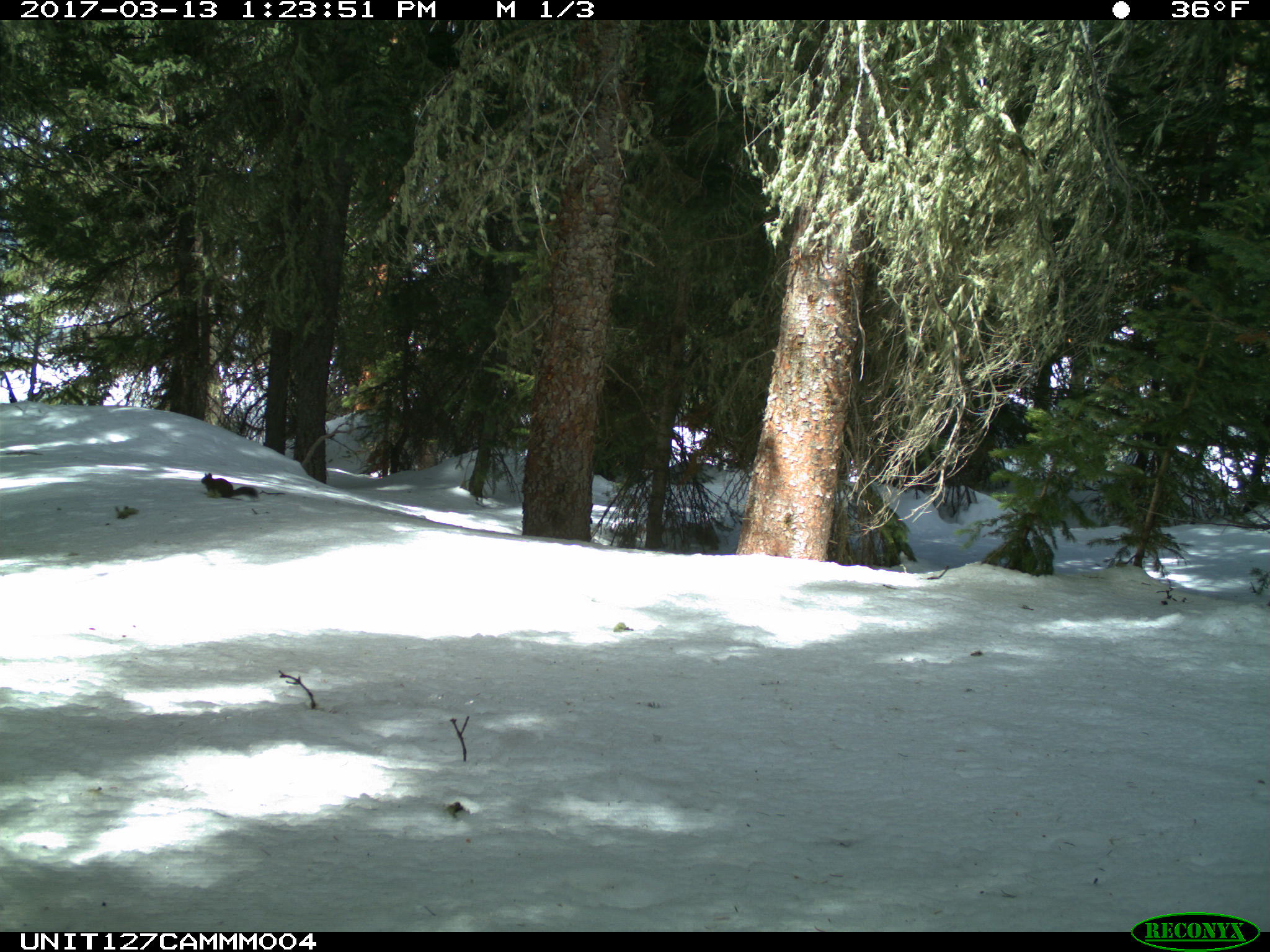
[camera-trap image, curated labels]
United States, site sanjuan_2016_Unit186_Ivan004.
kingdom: Animalia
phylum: Chordata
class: Mammalia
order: Rodentia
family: Sciuridae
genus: Tamiasciurus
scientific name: Tamiasciurus hudsonicus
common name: american red squirrel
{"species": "Tamiasciurus hudsonicus (american red squirrel)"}